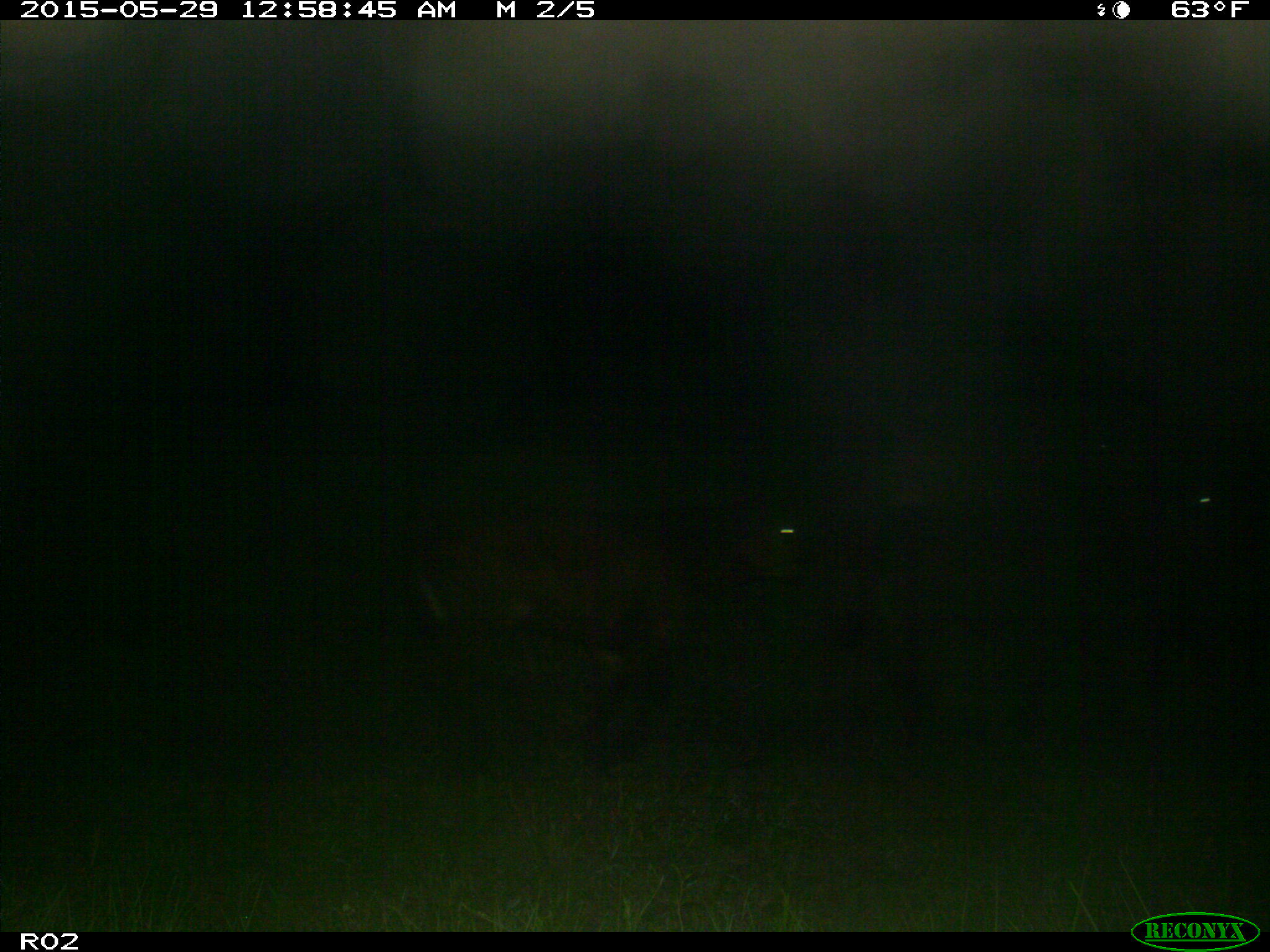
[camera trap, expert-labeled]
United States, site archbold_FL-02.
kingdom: Animalia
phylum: Chordata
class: Mammalia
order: Artiodactyla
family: Bovidae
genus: Bos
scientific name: Bos taurus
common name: domestic cow